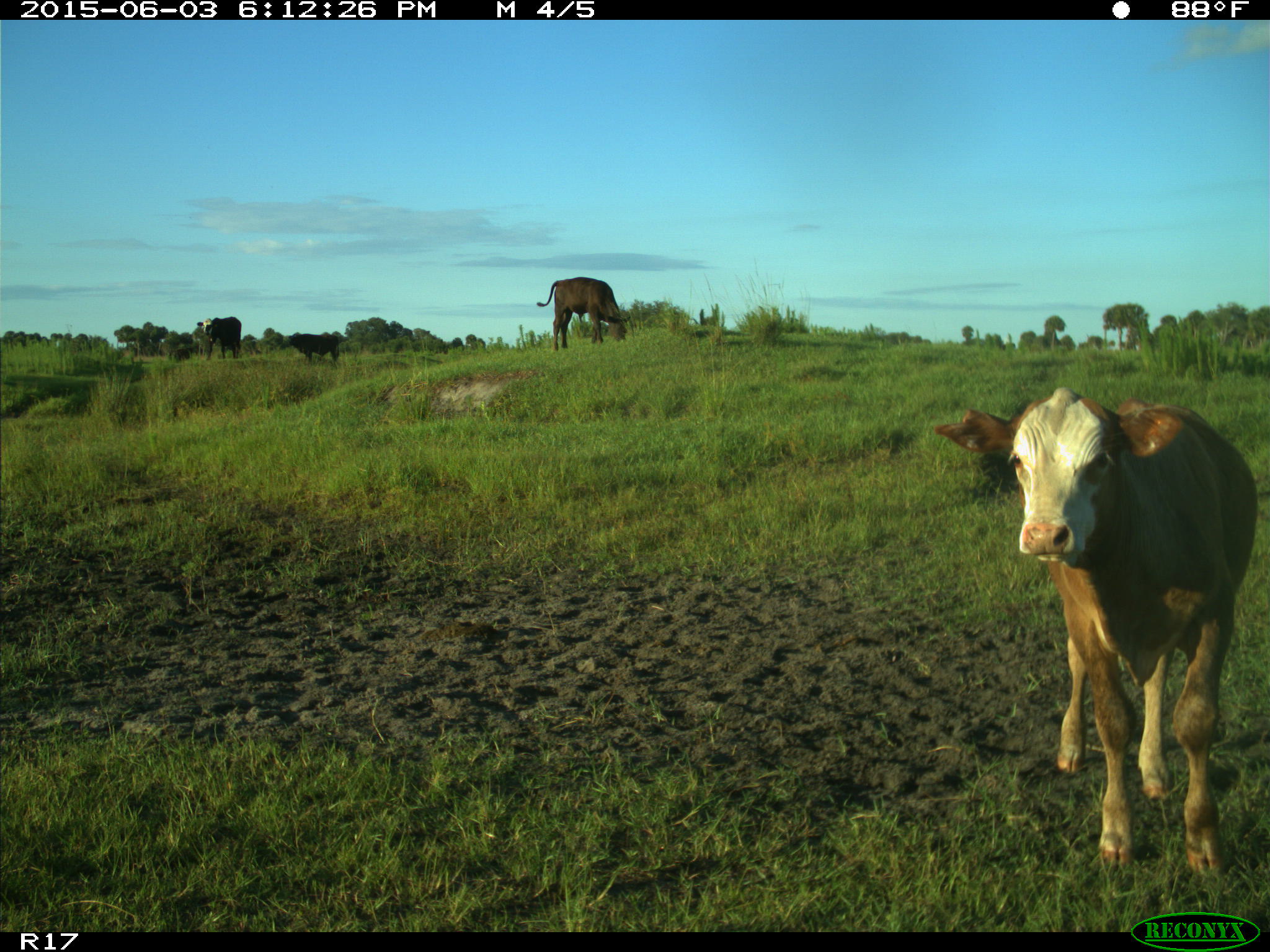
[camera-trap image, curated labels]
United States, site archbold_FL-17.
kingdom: Animalia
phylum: Chordata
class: Mammalia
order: Artiodactyla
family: Bovidae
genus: Bos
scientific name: Bos taurus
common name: domestic cow